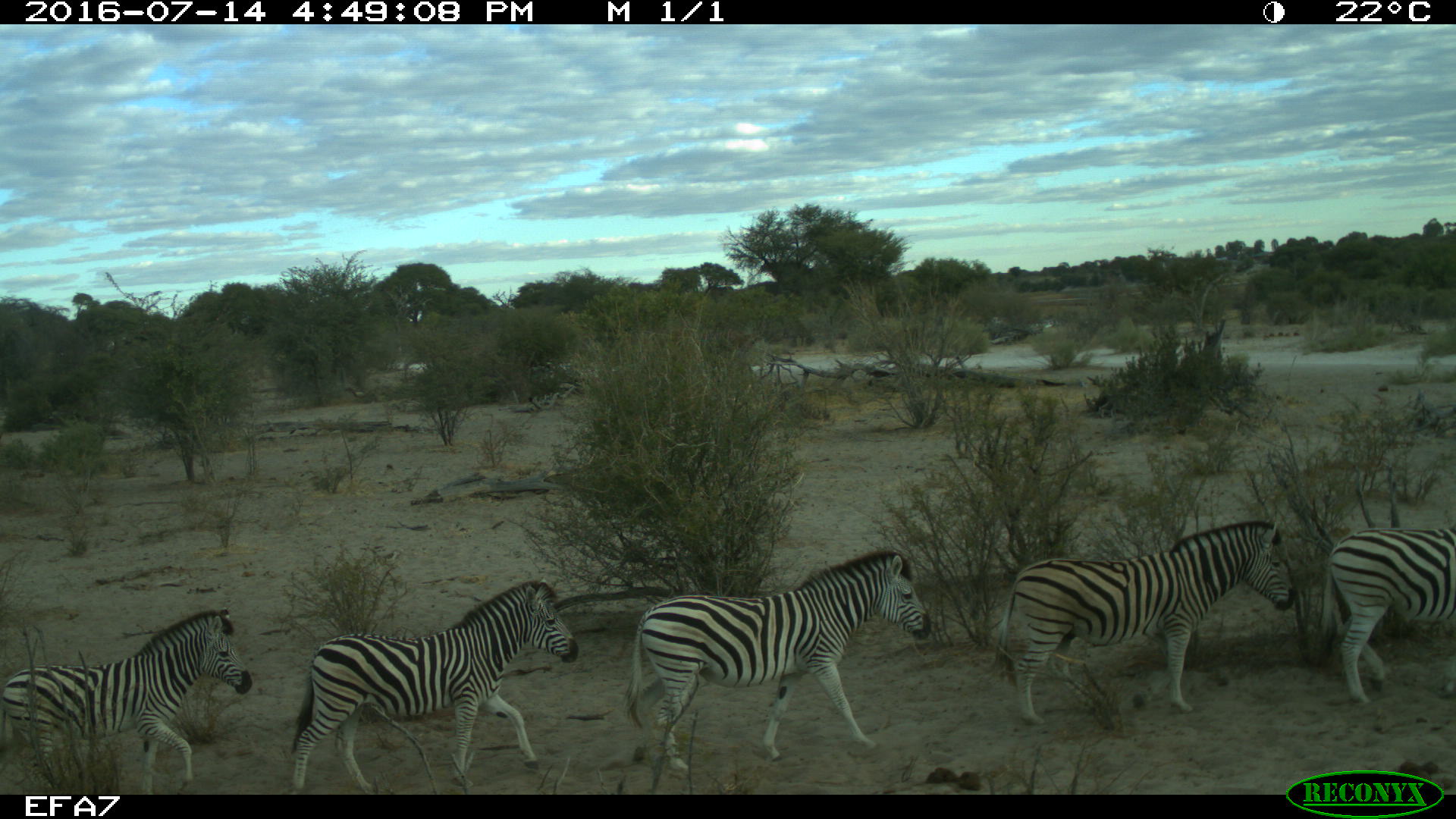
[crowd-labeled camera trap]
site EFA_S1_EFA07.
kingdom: Animalia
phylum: Chordata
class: Mammalia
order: Perissodactyla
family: Equidae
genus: Equus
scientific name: Equus quagga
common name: plains zebra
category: zebraplains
Zebraplains (plains zebra) (Equus quagga), count 5. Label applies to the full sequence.